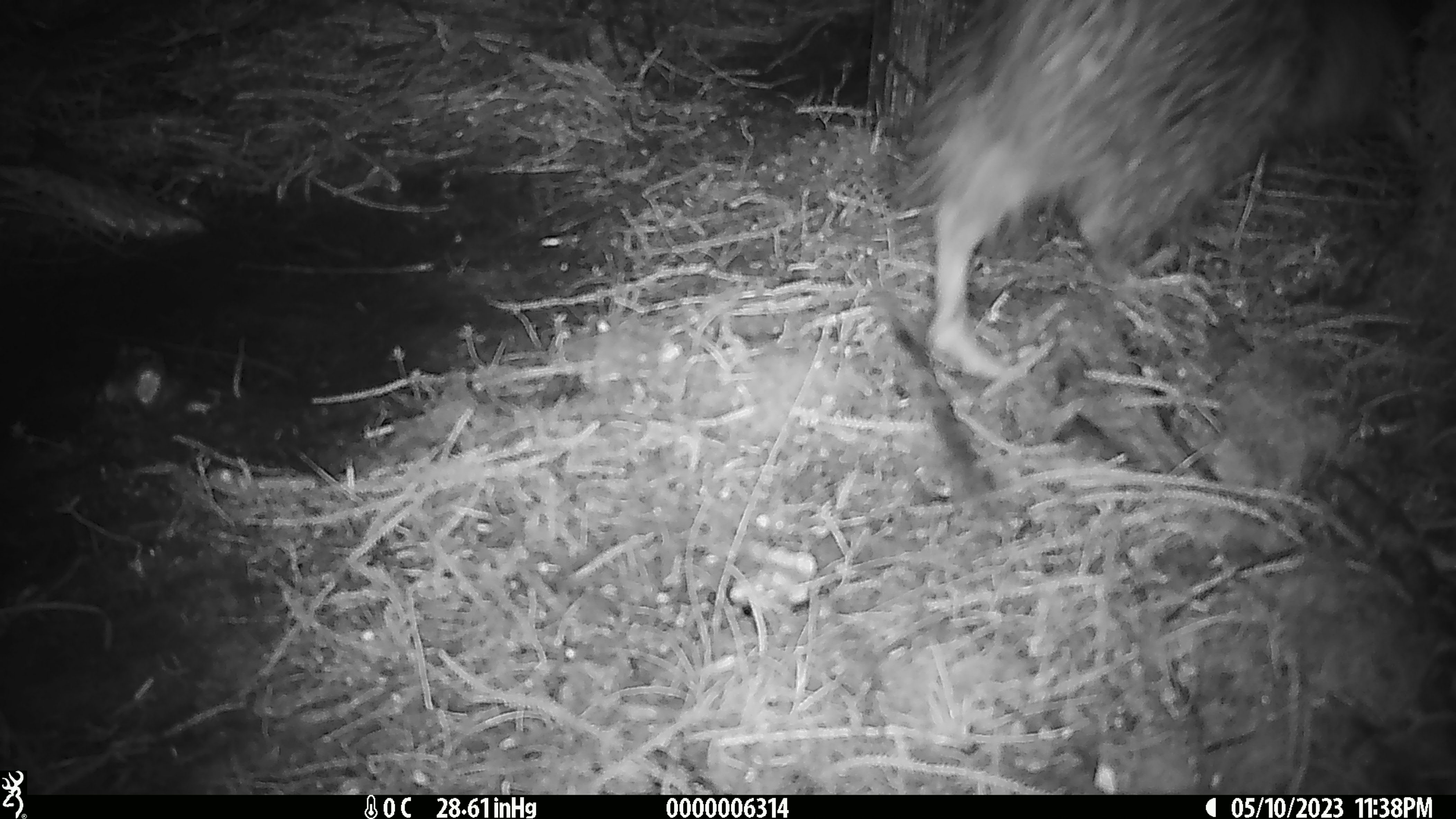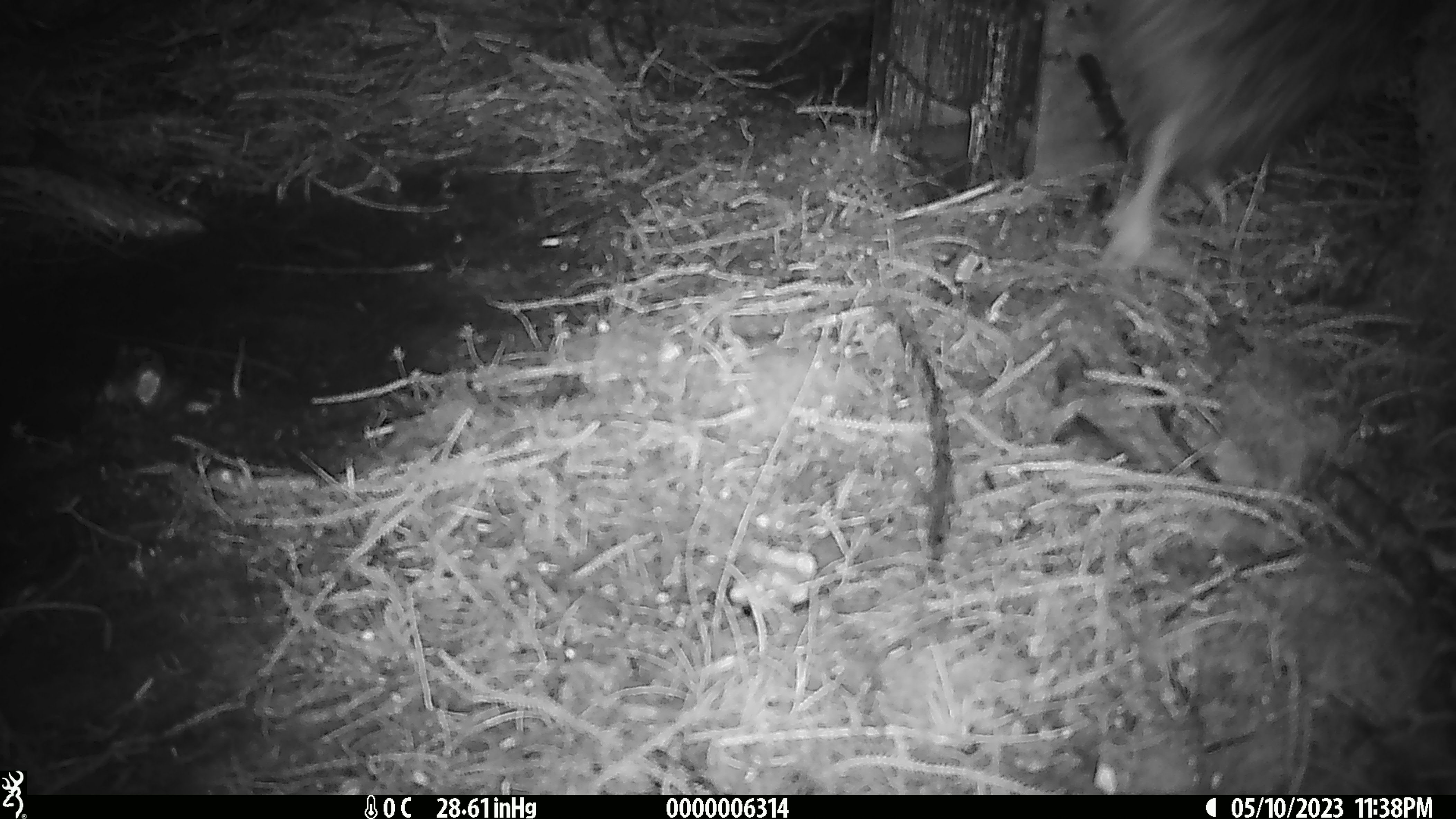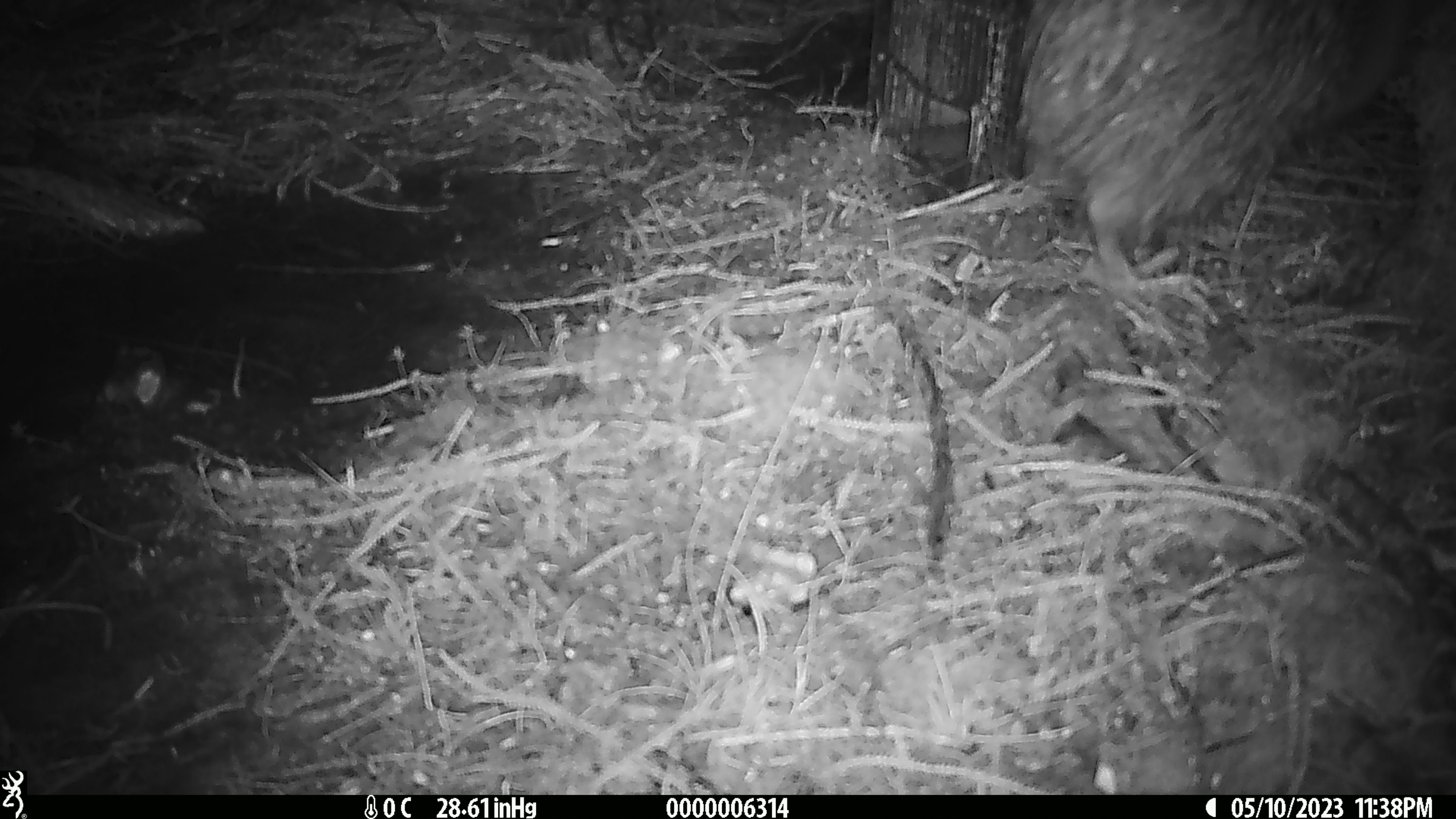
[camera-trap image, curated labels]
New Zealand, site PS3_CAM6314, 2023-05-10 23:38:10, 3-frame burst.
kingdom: Animalia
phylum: Chordata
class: Aves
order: Apterygiformes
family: Apterygidae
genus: Apteryx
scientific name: Apteryx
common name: kiwi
Kiwi (Apteryx).